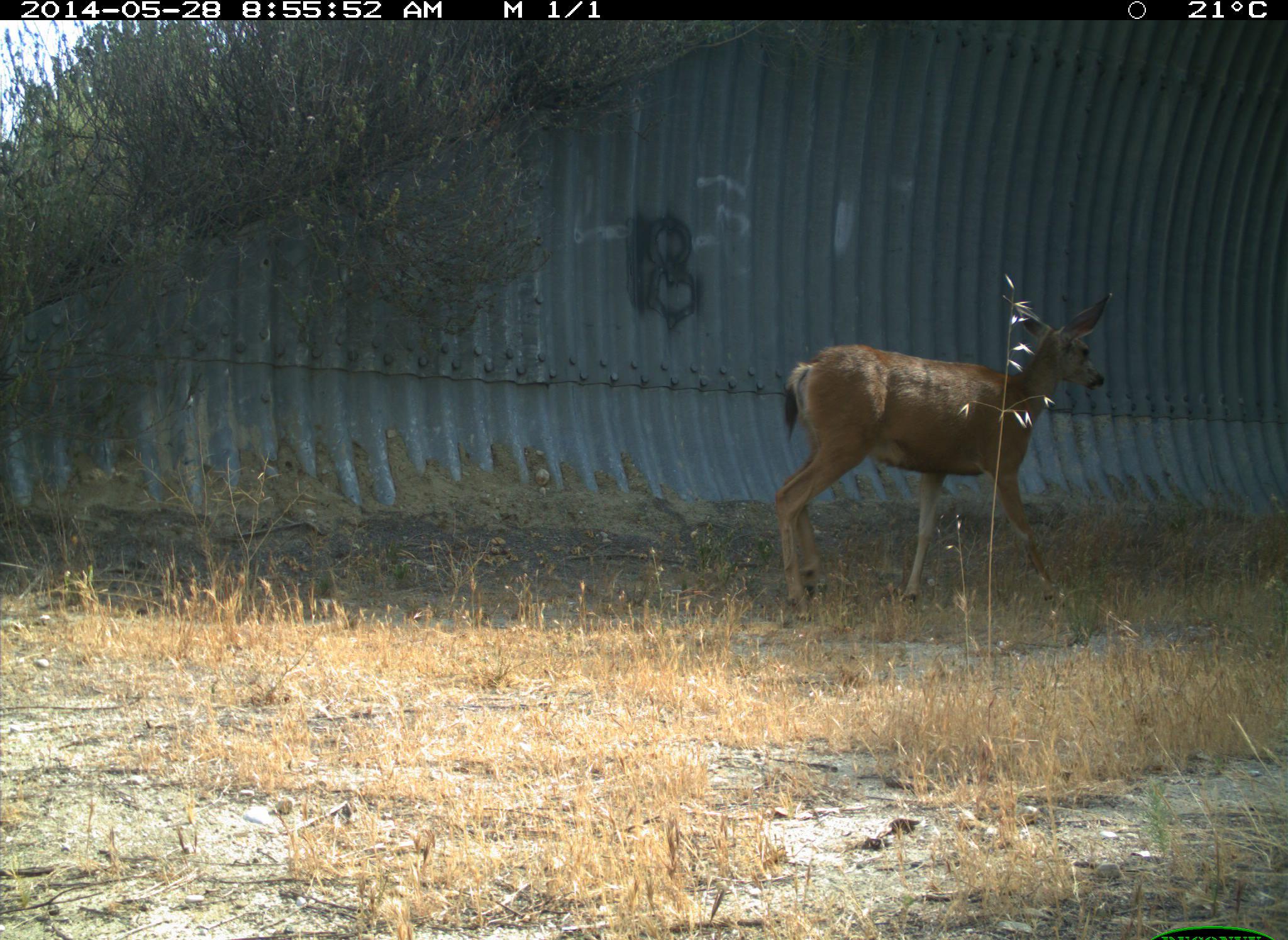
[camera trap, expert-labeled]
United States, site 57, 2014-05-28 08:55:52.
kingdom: Animalia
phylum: Chordata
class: Mammalia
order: Artiodactyla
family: Cervidae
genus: Odocoileus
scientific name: Odocoileus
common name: deer